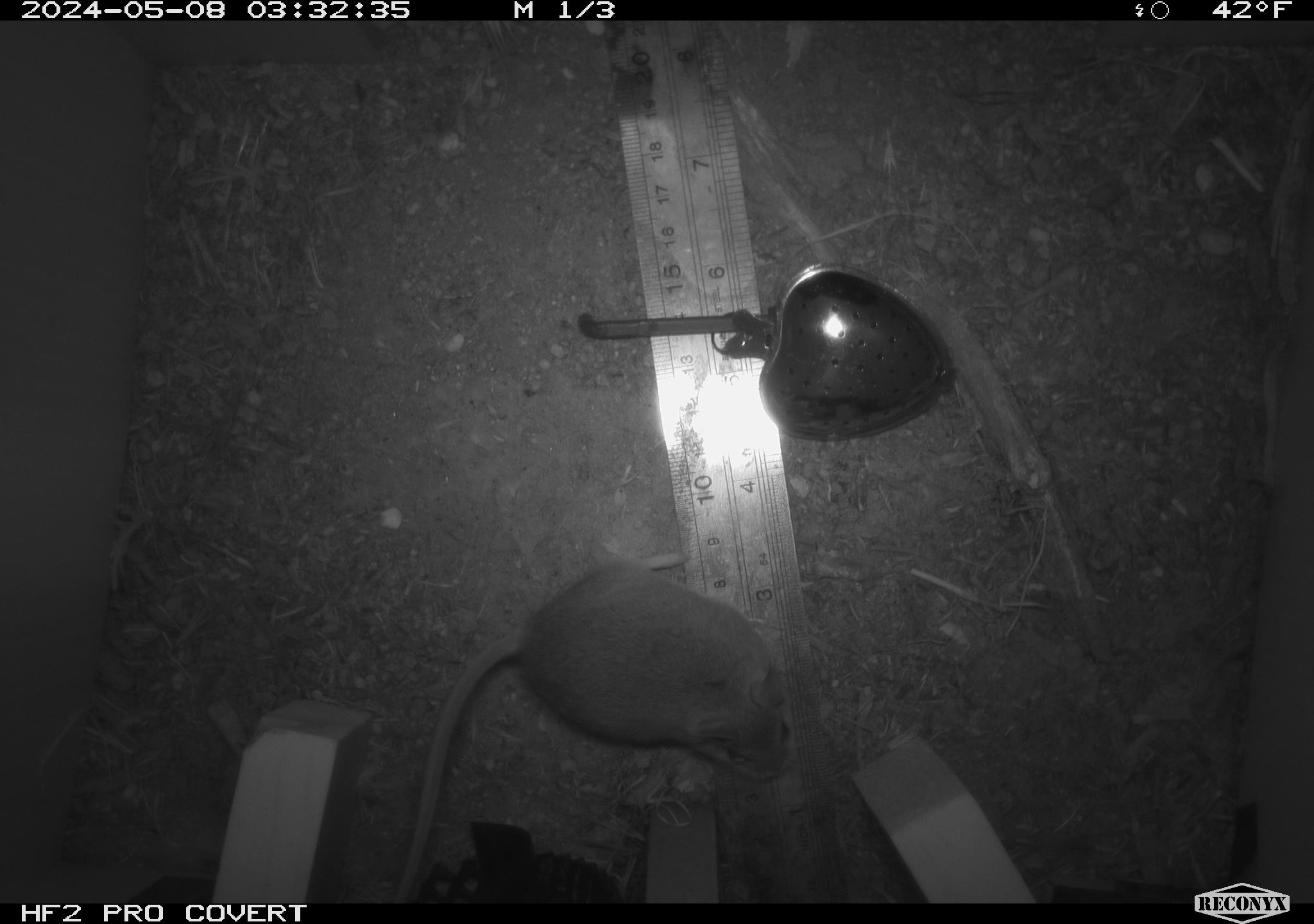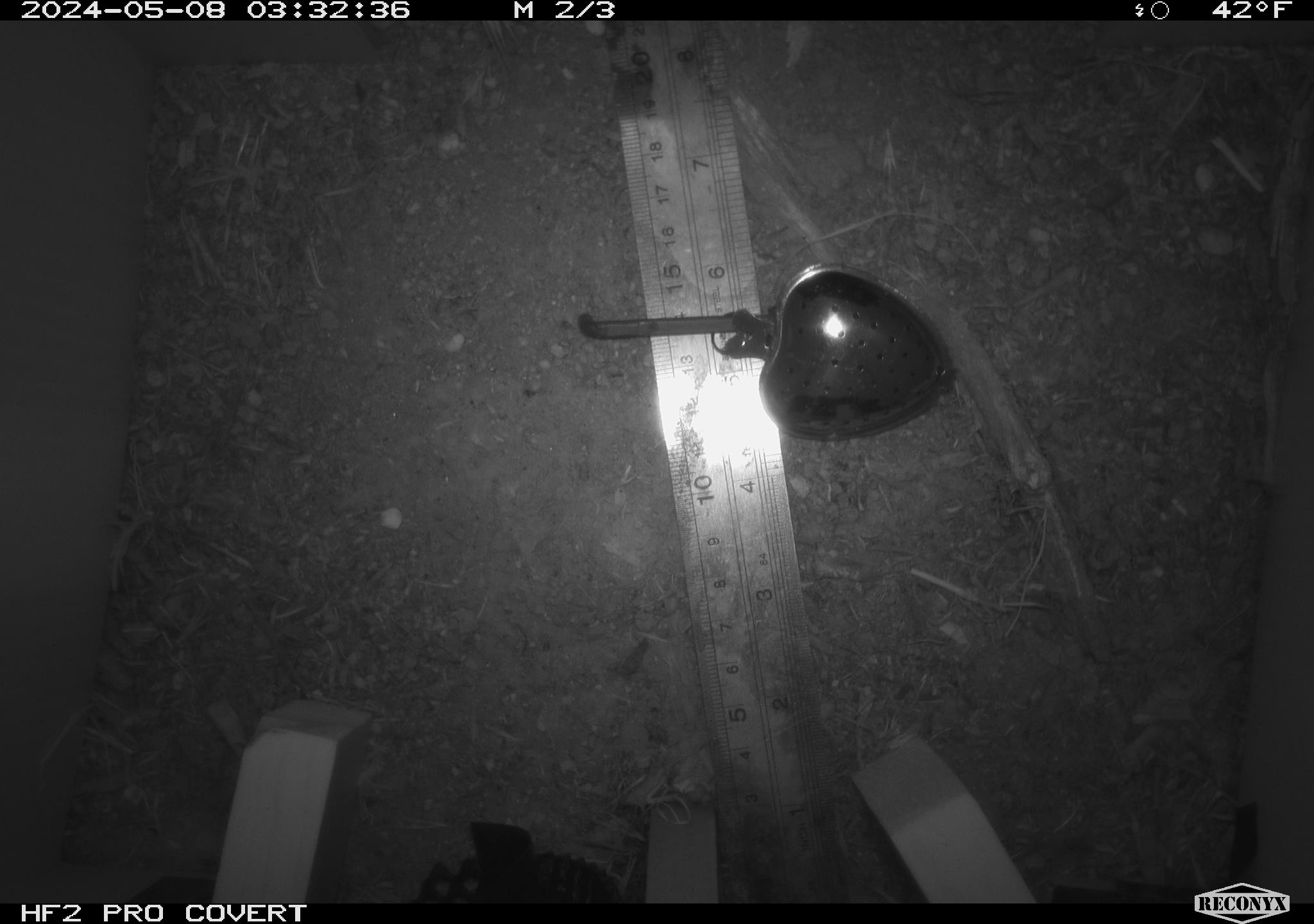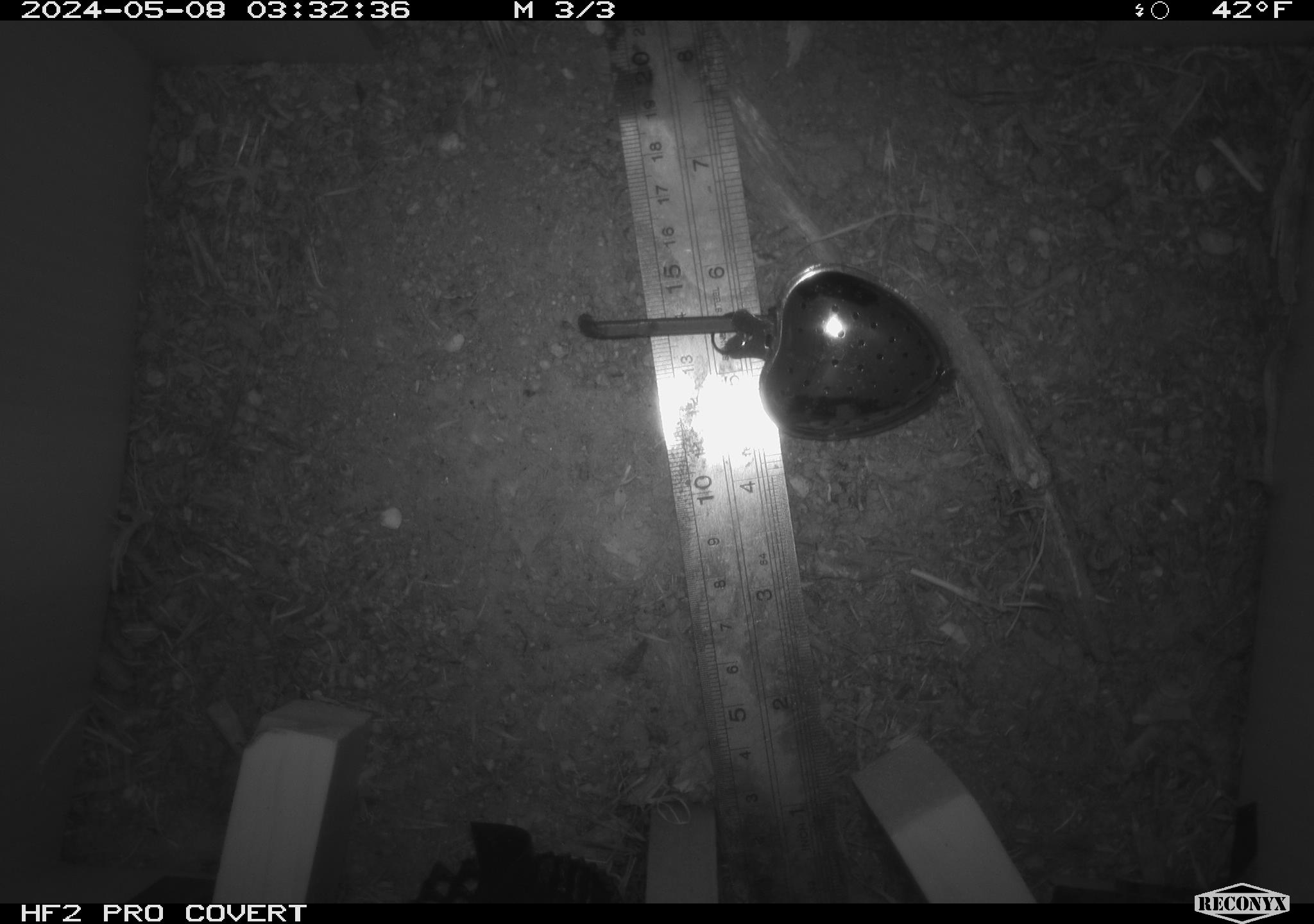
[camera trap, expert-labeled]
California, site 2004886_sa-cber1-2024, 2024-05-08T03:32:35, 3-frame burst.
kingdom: Animalia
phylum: Chordata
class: Mammalia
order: Rodentia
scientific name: Rodentia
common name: mouse species